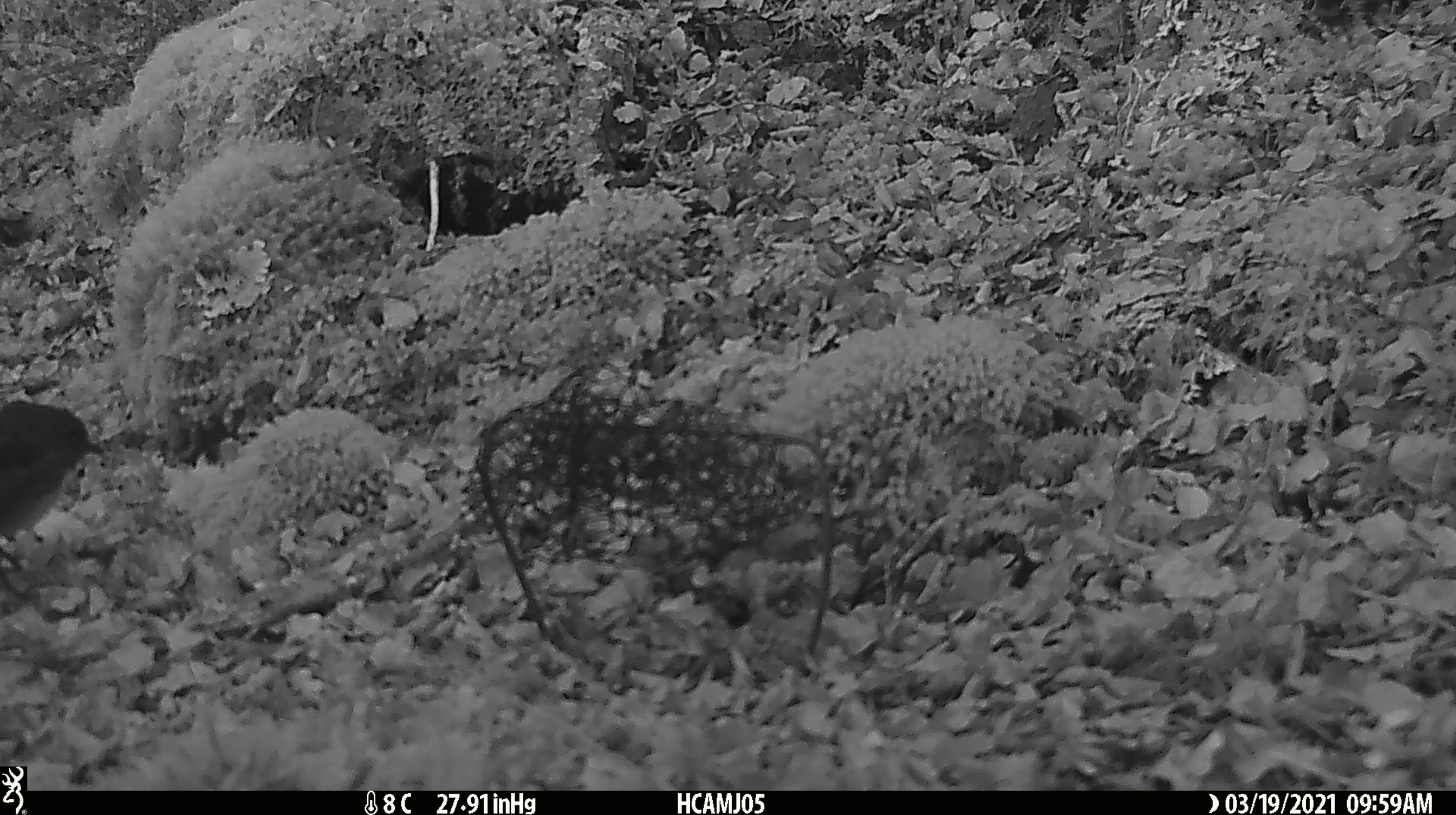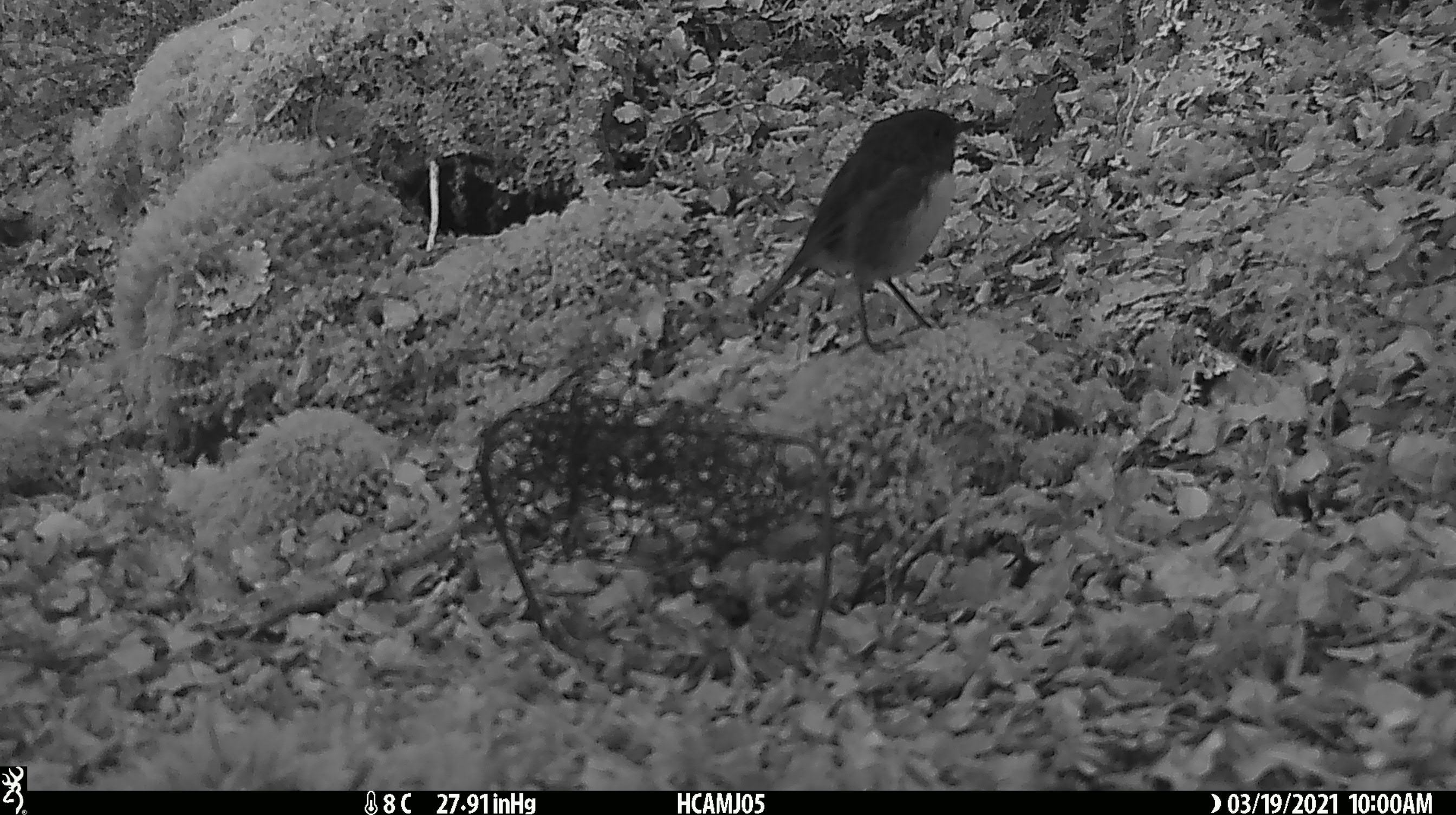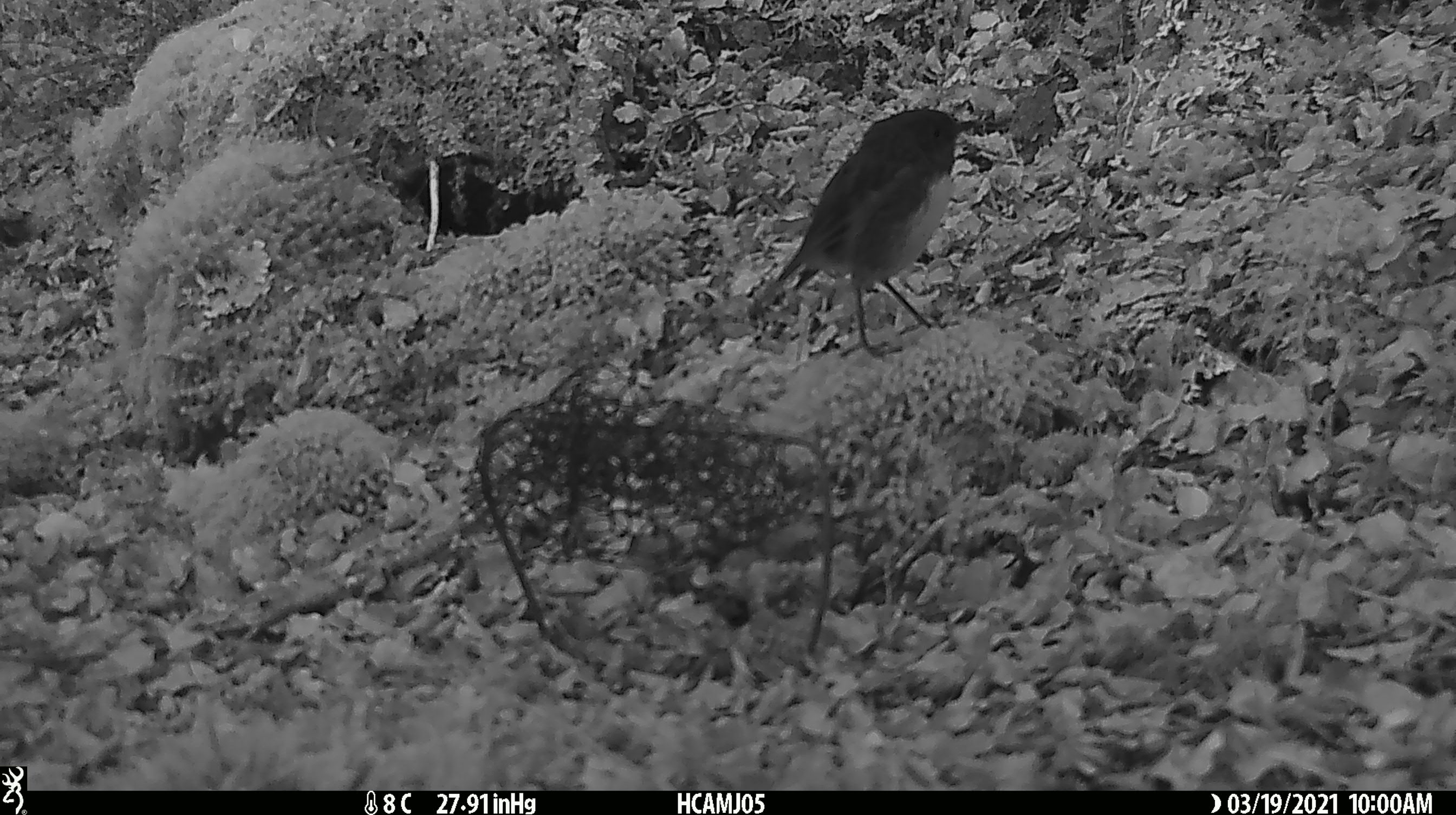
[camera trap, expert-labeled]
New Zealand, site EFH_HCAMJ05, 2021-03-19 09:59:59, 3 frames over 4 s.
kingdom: Animalia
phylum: Chordata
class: Aves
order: Passeriformes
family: Petroicidae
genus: Petroica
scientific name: Petroica australis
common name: new zealand robin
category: robin